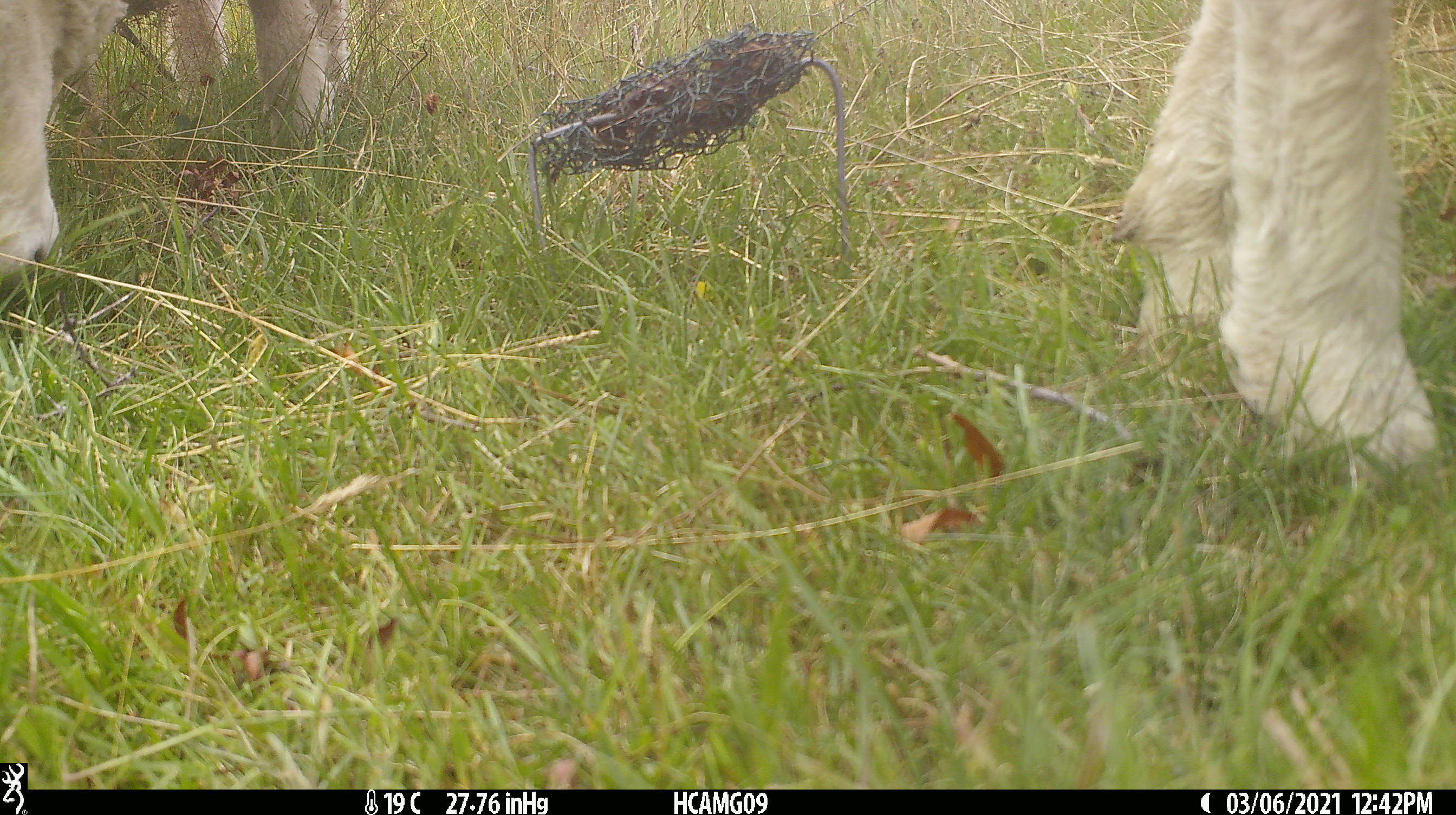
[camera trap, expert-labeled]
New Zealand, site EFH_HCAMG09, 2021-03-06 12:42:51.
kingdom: Animalia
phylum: Chordata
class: Mammalia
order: Artiodactyla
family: Bovidae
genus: Ovis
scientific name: Ovis aries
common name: domestic sheep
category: sheep